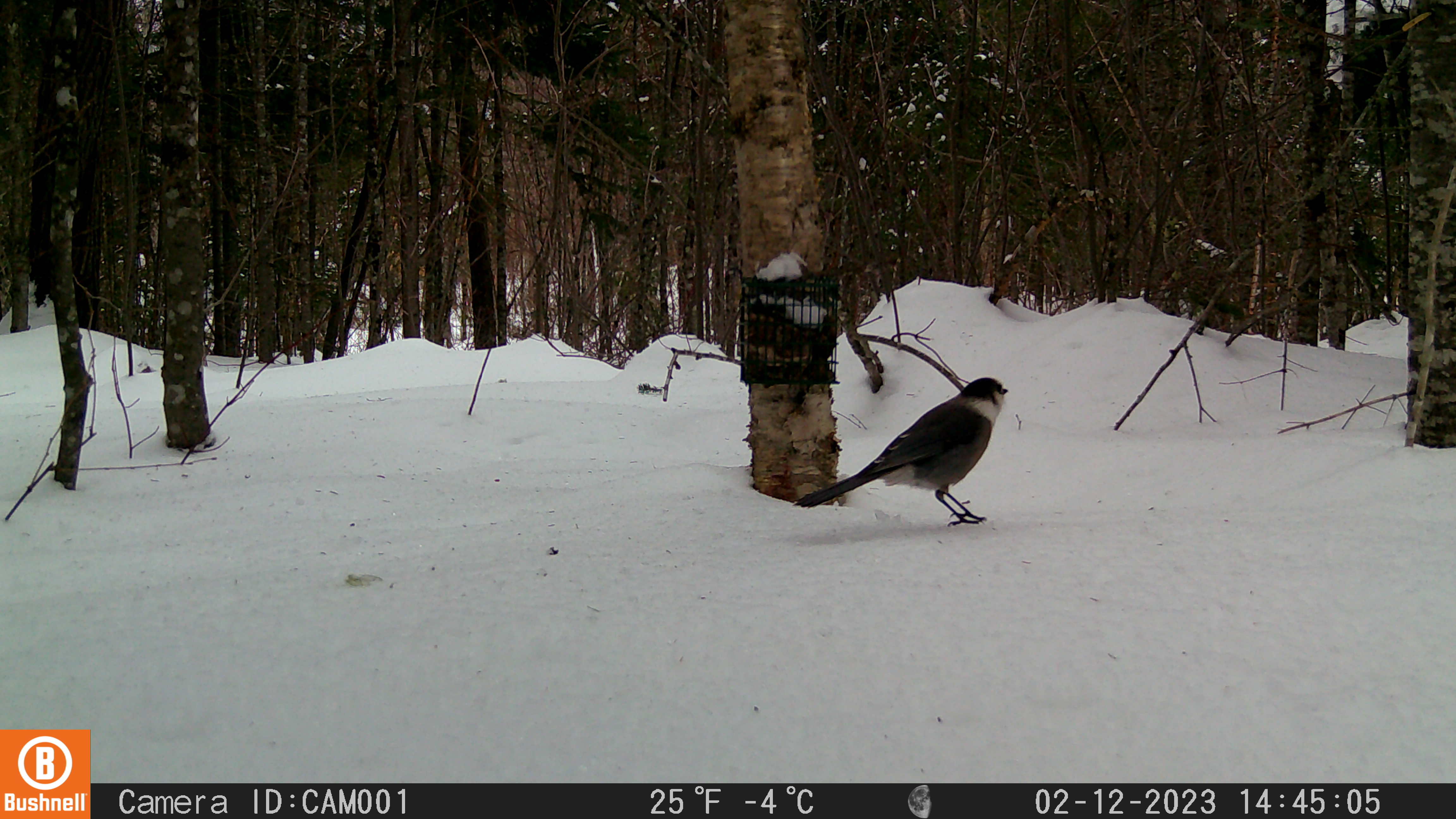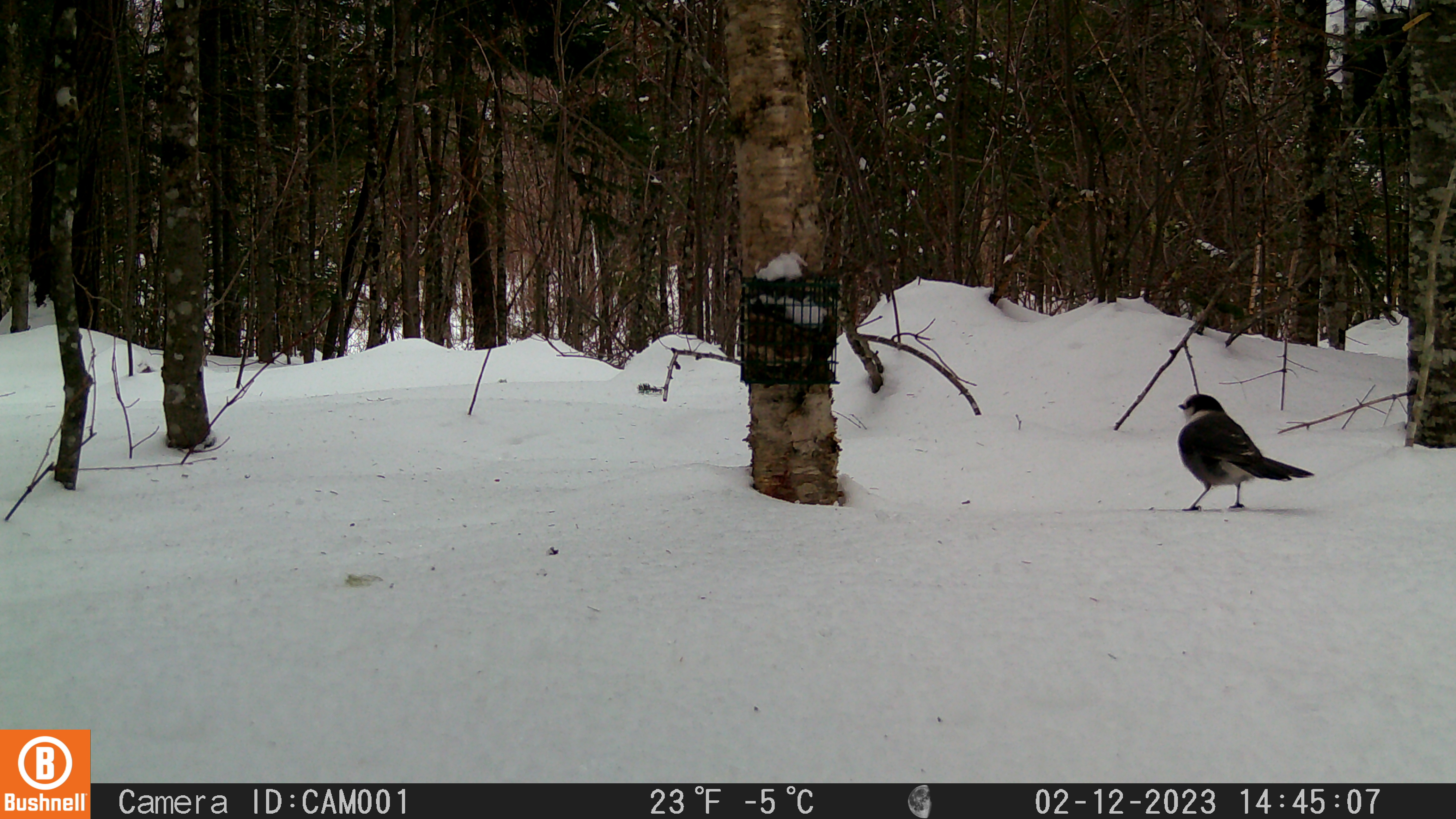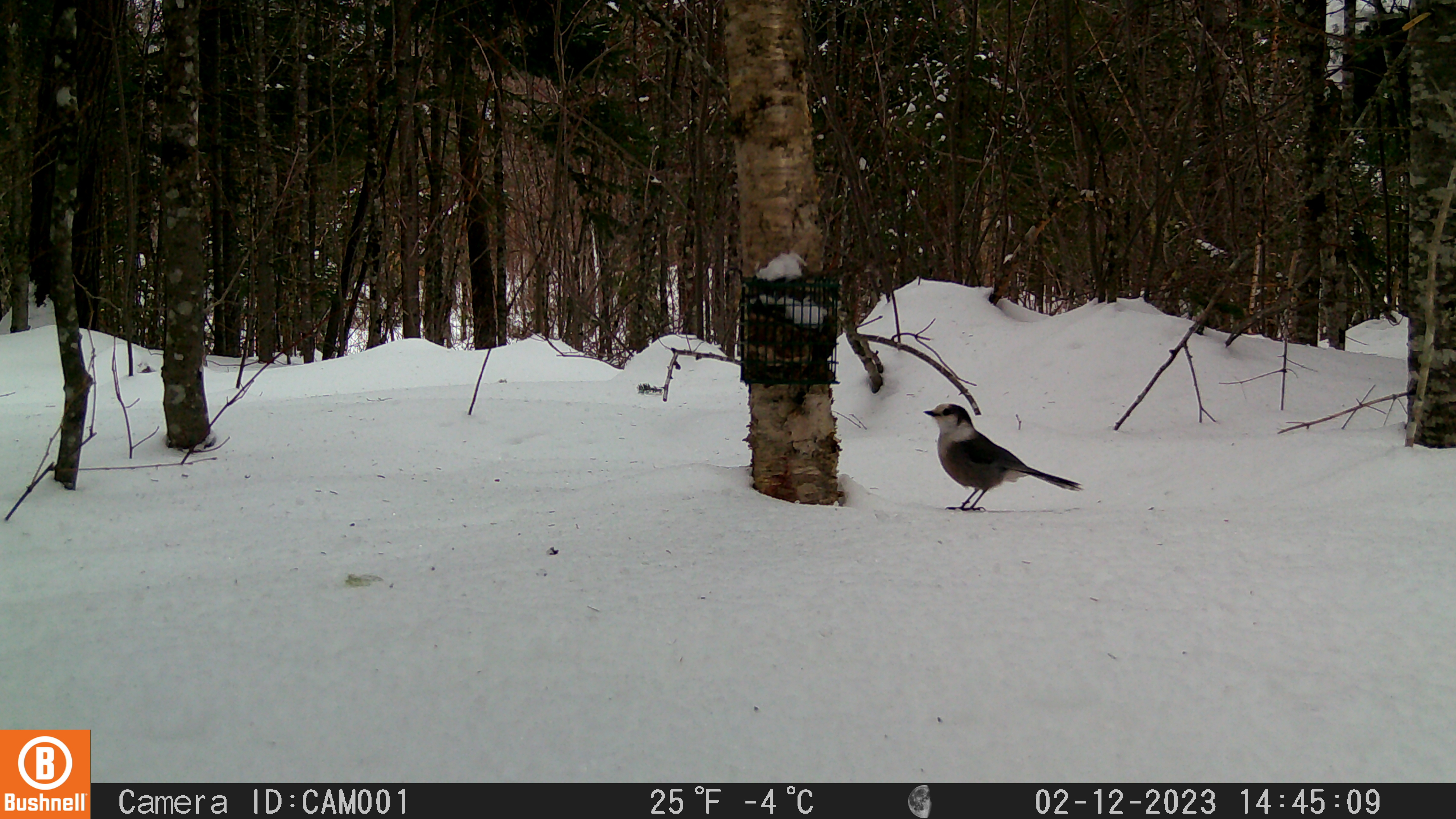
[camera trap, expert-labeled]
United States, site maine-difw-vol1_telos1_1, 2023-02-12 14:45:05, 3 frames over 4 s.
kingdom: Animalia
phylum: Chordata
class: Aves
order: Passeriformes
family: Corvidae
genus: Perisoreus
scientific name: Perisoreus canadensis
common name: canada jay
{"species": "canada jay (Perisoreus canadensis)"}